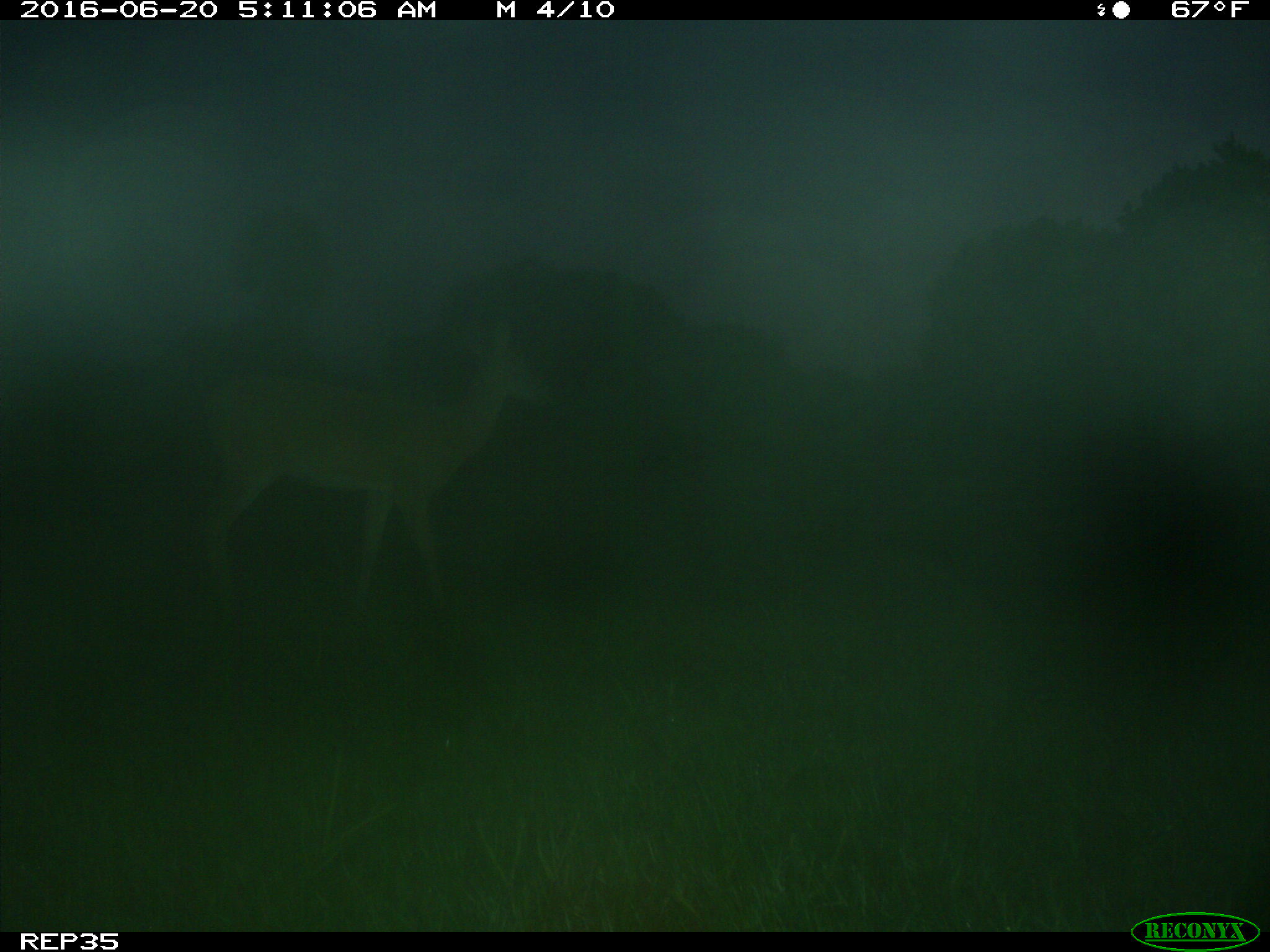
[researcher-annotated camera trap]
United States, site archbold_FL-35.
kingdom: Animalia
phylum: Chordata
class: Mammalia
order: Artiodactyla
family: Cervidae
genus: Odocoileus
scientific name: Odocoileus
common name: deer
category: unidentified deer